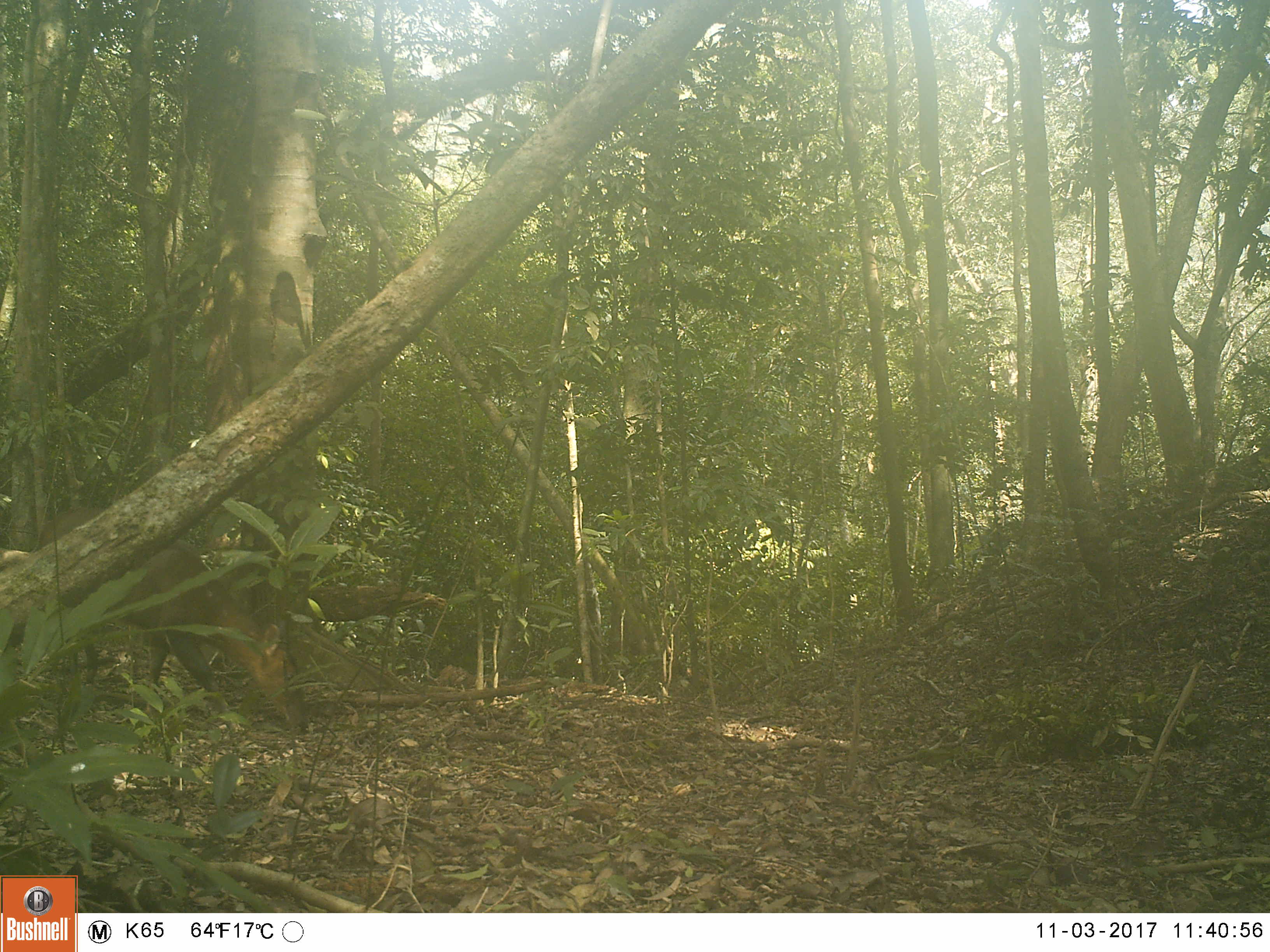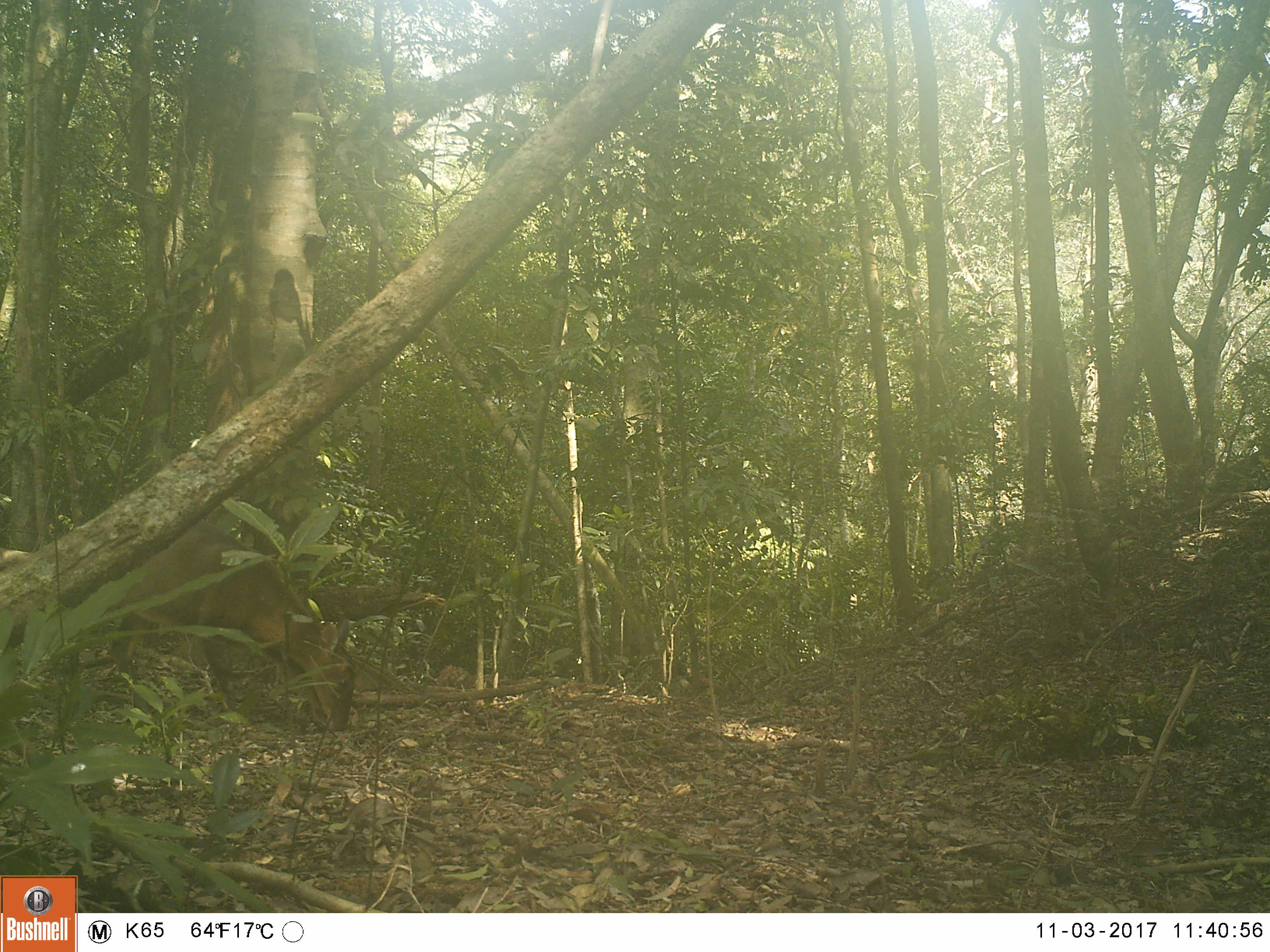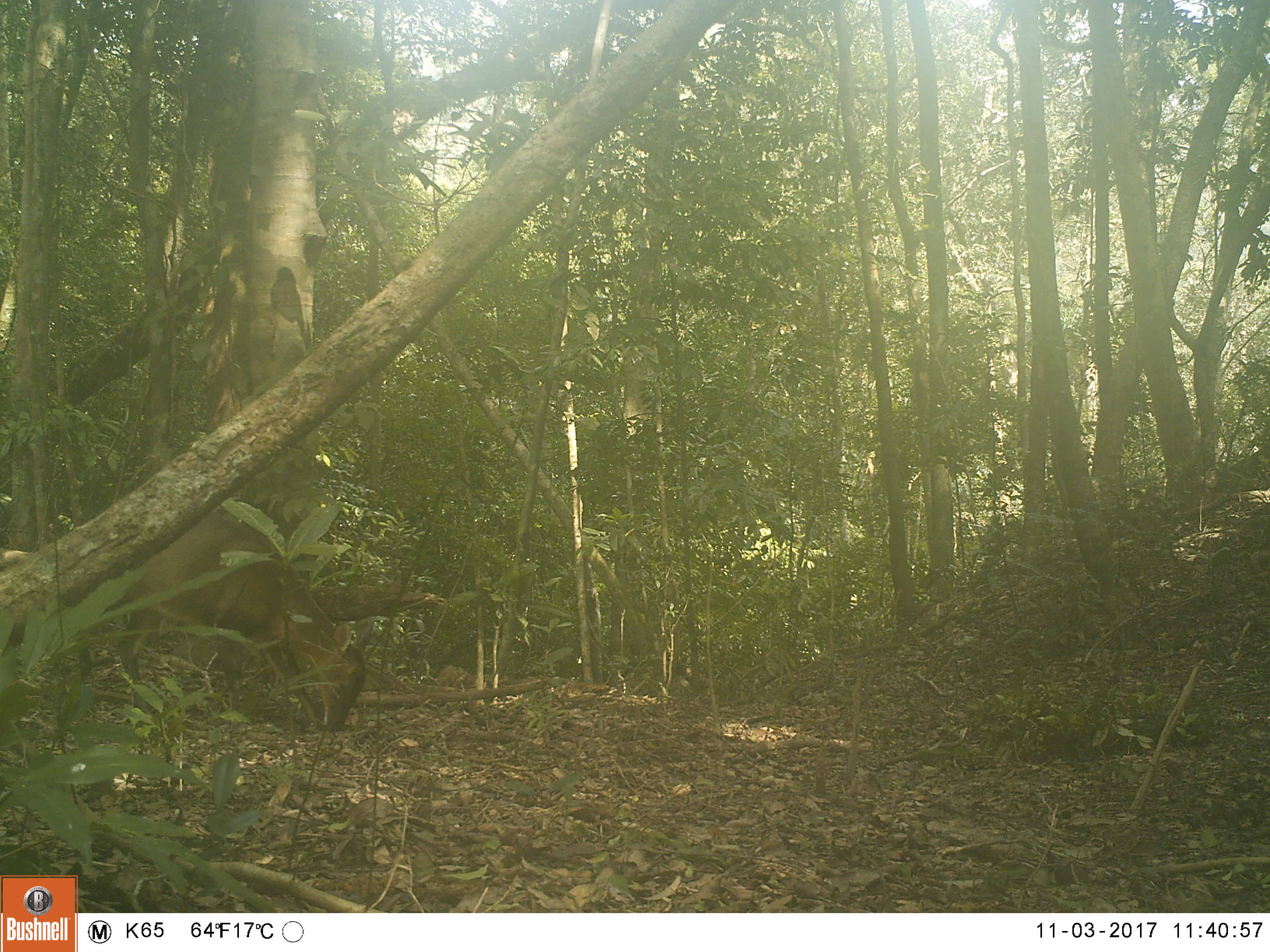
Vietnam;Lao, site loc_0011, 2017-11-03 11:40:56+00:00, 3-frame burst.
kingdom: Animalia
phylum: Chordata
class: Mammalia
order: Artiodactyla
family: Cervidae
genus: Muntiacus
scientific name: Muntiacus vuquangensis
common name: large-antlered muntjac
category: large antlered muntjac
Large antlered muntjac (large-antlered muntjac) (Muntiacus vuquangensis). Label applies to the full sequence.